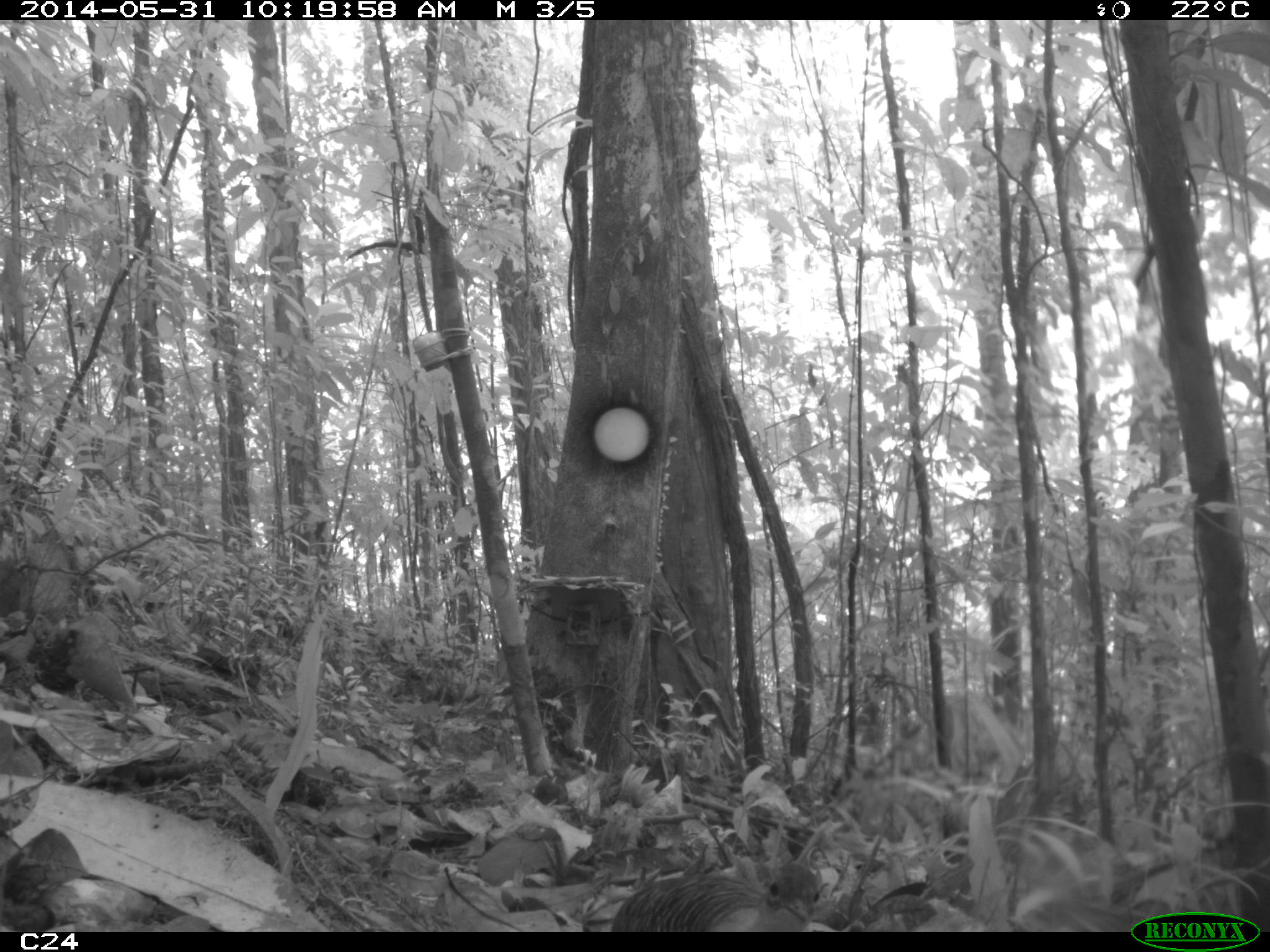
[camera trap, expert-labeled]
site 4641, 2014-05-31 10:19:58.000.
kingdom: Animalia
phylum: Chordata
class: Aves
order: Tinamiformes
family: Tinamidae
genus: Crypturellus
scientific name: Crypturellus variegatus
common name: variegated tinamou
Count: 1.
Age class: adult.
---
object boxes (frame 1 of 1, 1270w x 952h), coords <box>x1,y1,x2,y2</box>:
crypturellus variegatus: <box>611,861,823,932</box>